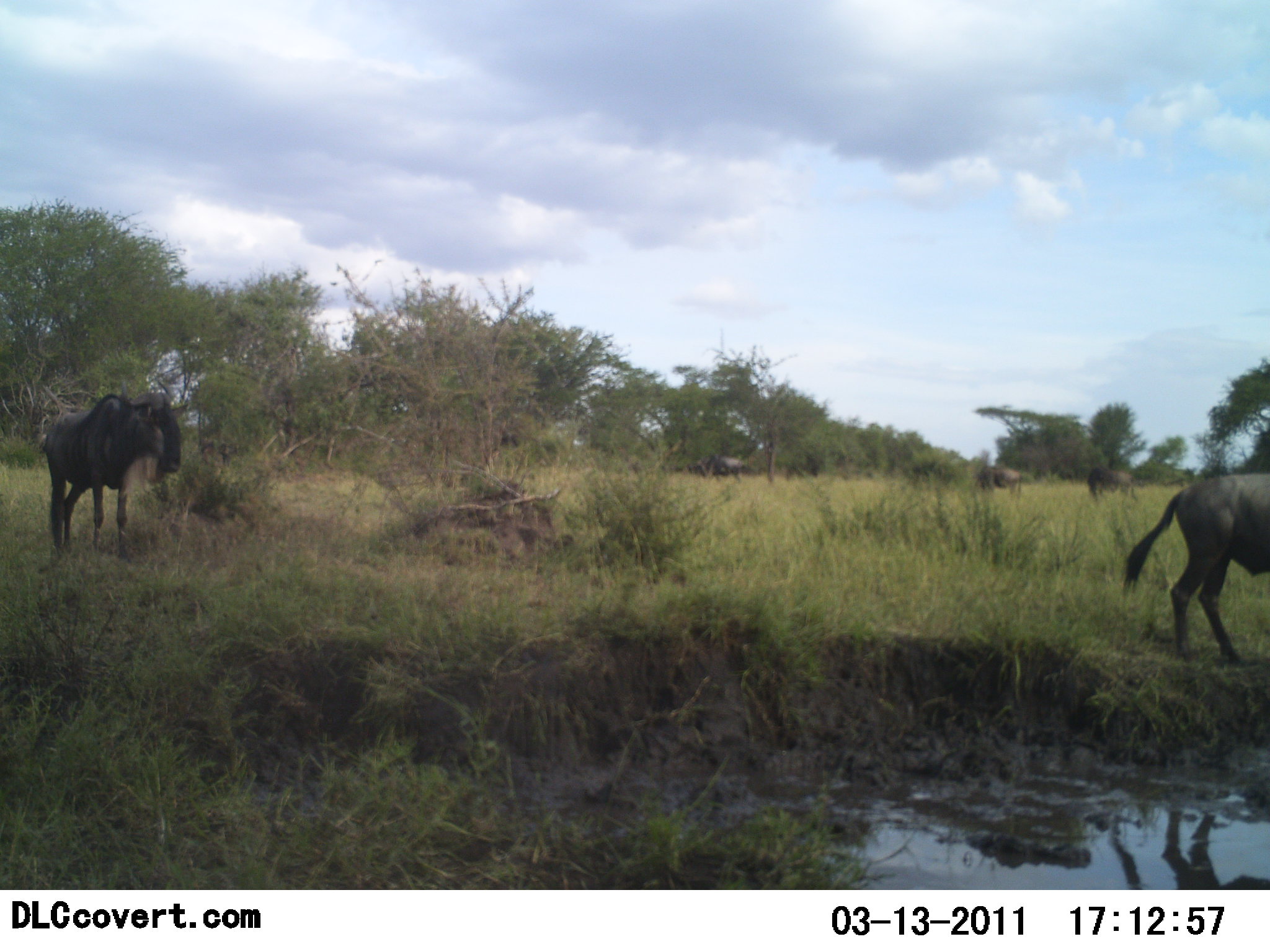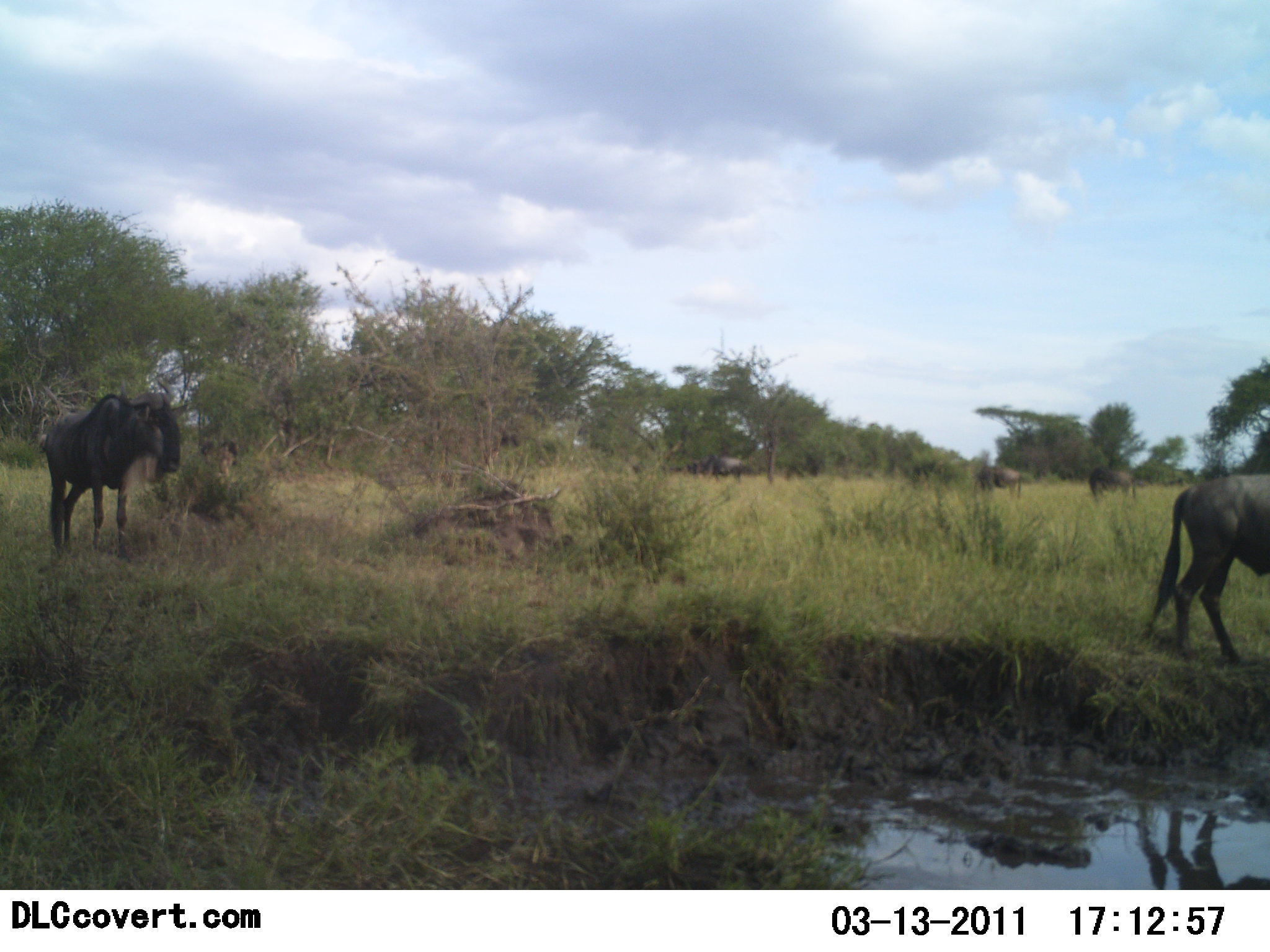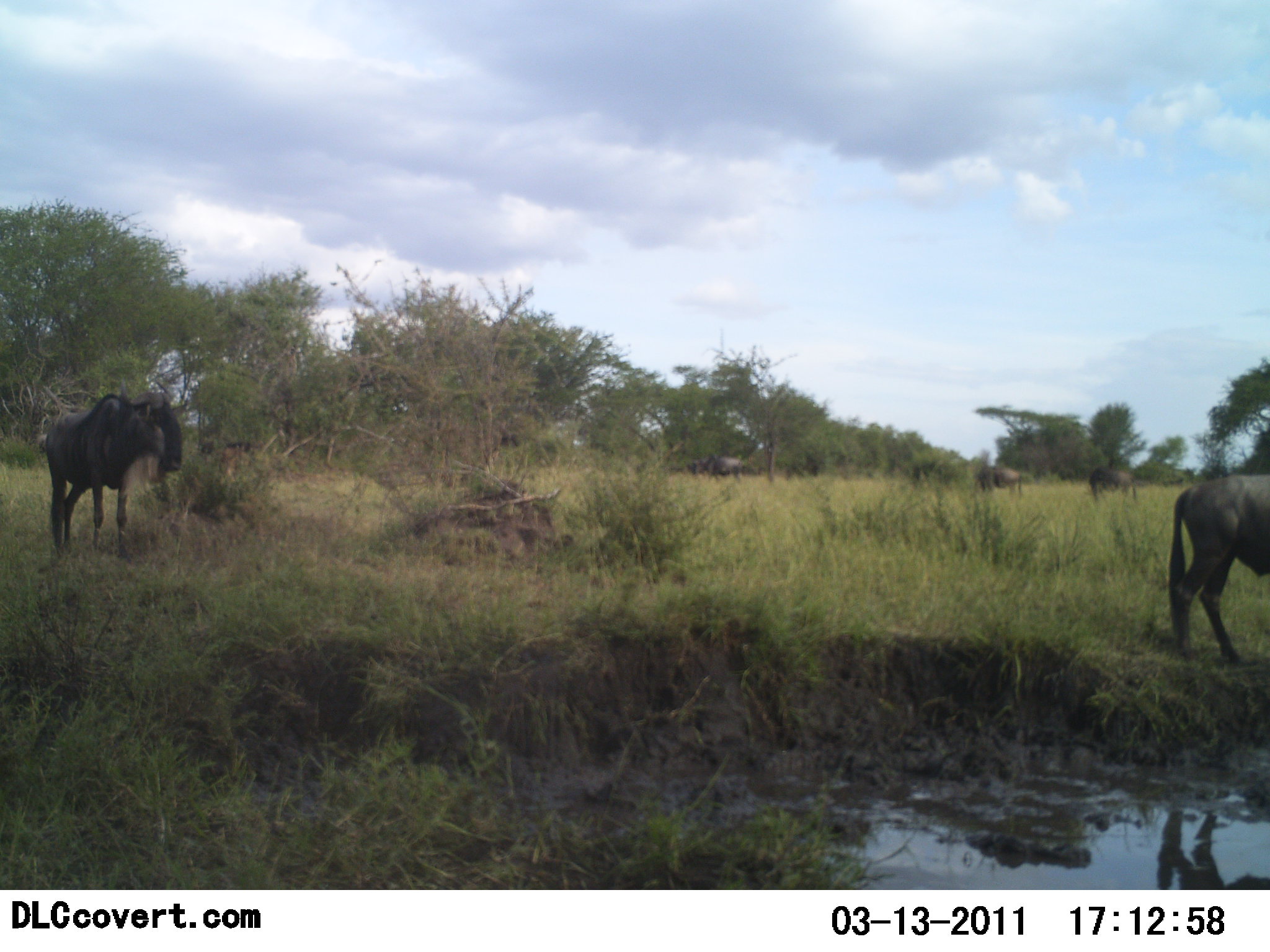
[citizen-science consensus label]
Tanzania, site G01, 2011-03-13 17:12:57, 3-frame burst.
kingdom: Animalia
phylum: Chordata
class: Mammalia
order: Artiodactyla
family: Bovidae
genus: Connochaetes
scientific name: Connochaetes taurinus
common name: blue wildebeest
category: wildebeest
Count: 3.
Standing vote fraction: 55%.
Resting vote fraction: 0%.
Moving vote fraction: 36%.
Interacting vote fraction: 0%.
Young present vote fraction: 0%.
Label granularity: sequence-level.